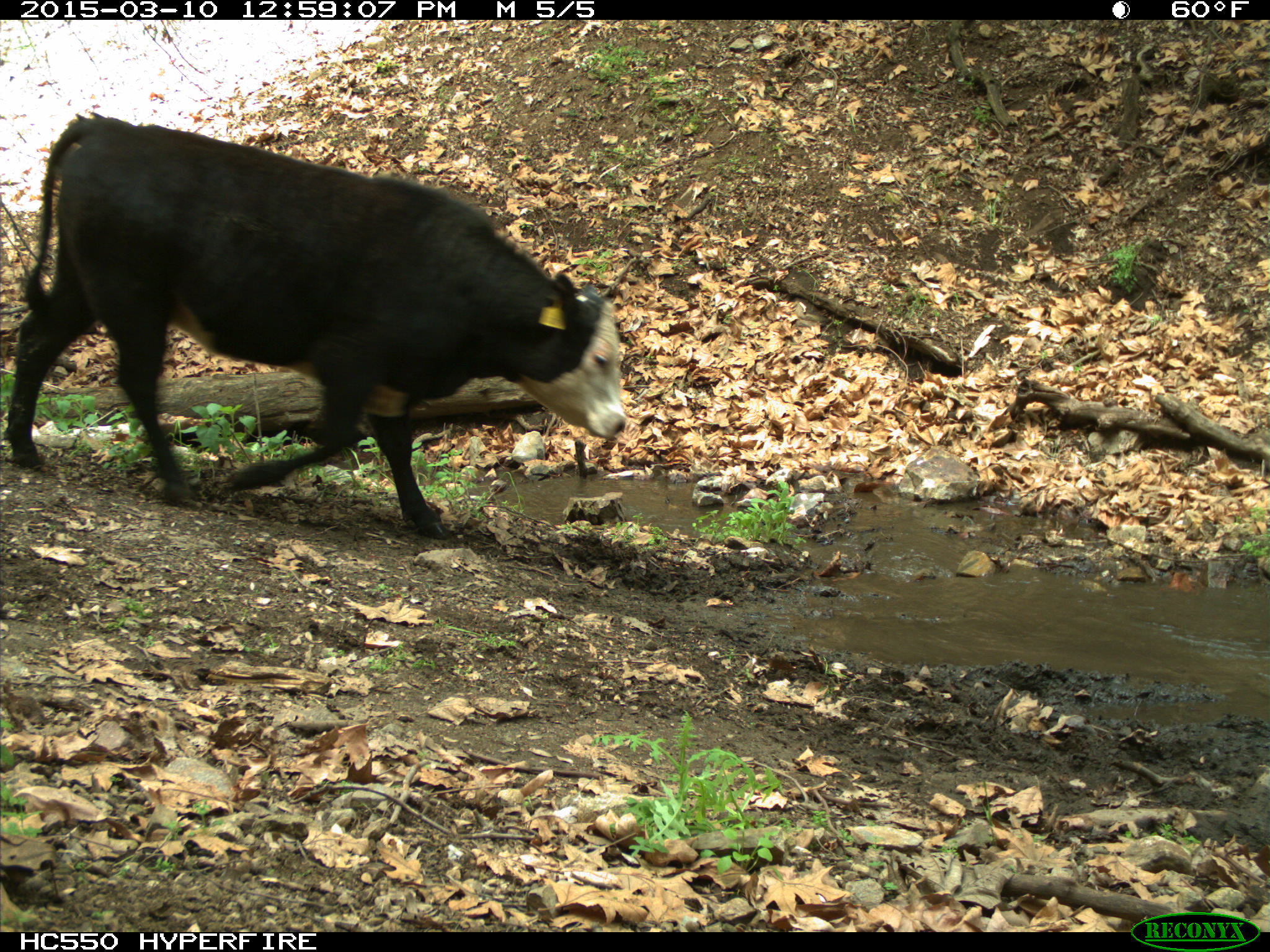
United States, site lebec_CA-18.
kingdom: Animalia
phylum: Chordata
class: Mammalia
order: Artiodactyla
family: Bovidae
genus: Bos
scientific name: Bos taurus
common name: domestic cow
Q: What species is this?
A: Bos taurus (domestic cow).